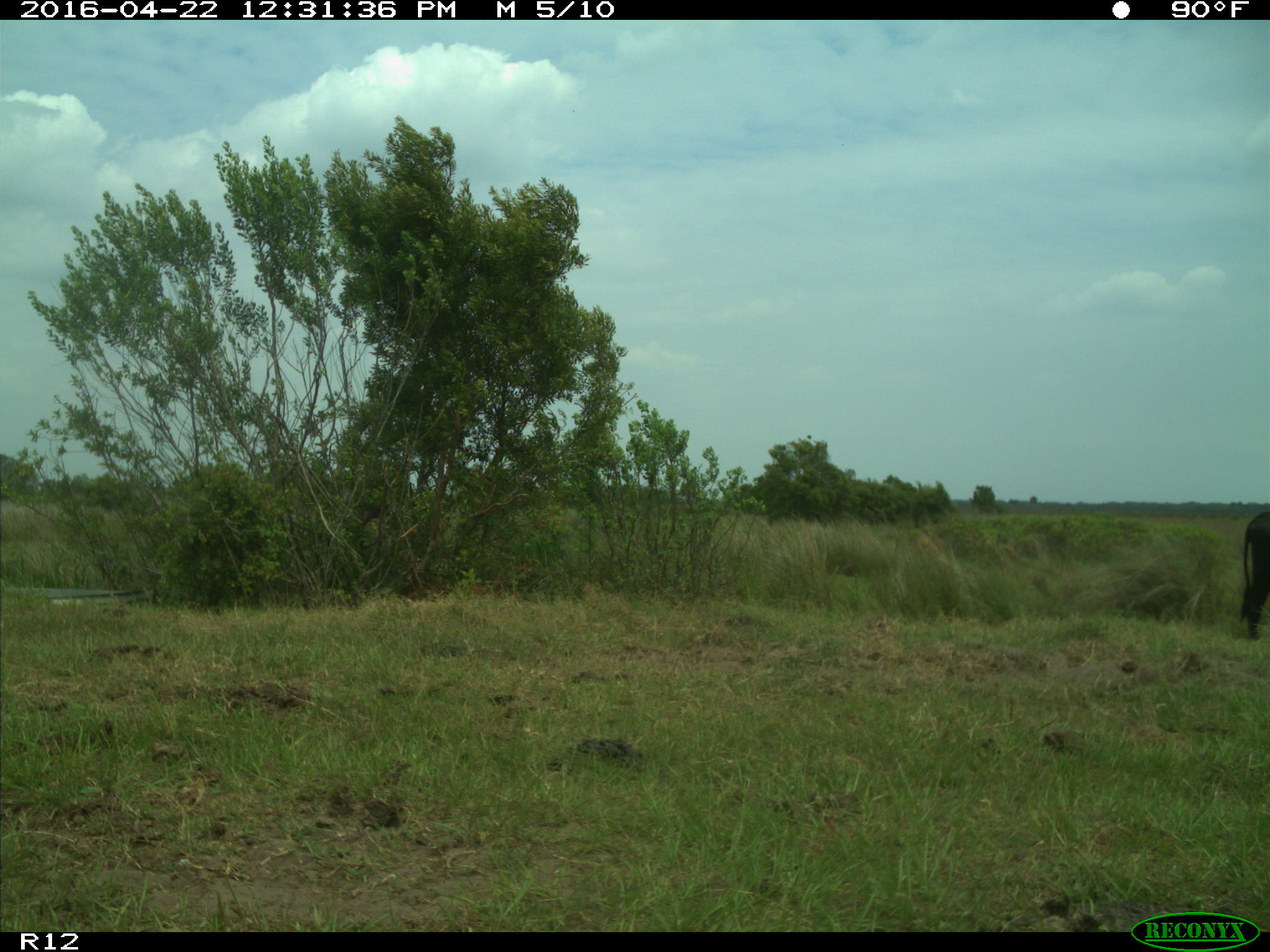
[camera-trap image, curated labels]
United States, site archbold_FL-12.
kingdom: Animalia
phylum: Chordata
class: Mammalia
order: Artiodactyla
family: Bovidae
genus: Bos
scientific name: Bos taurus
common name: domestic cow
Bos taurus (domestic cow).